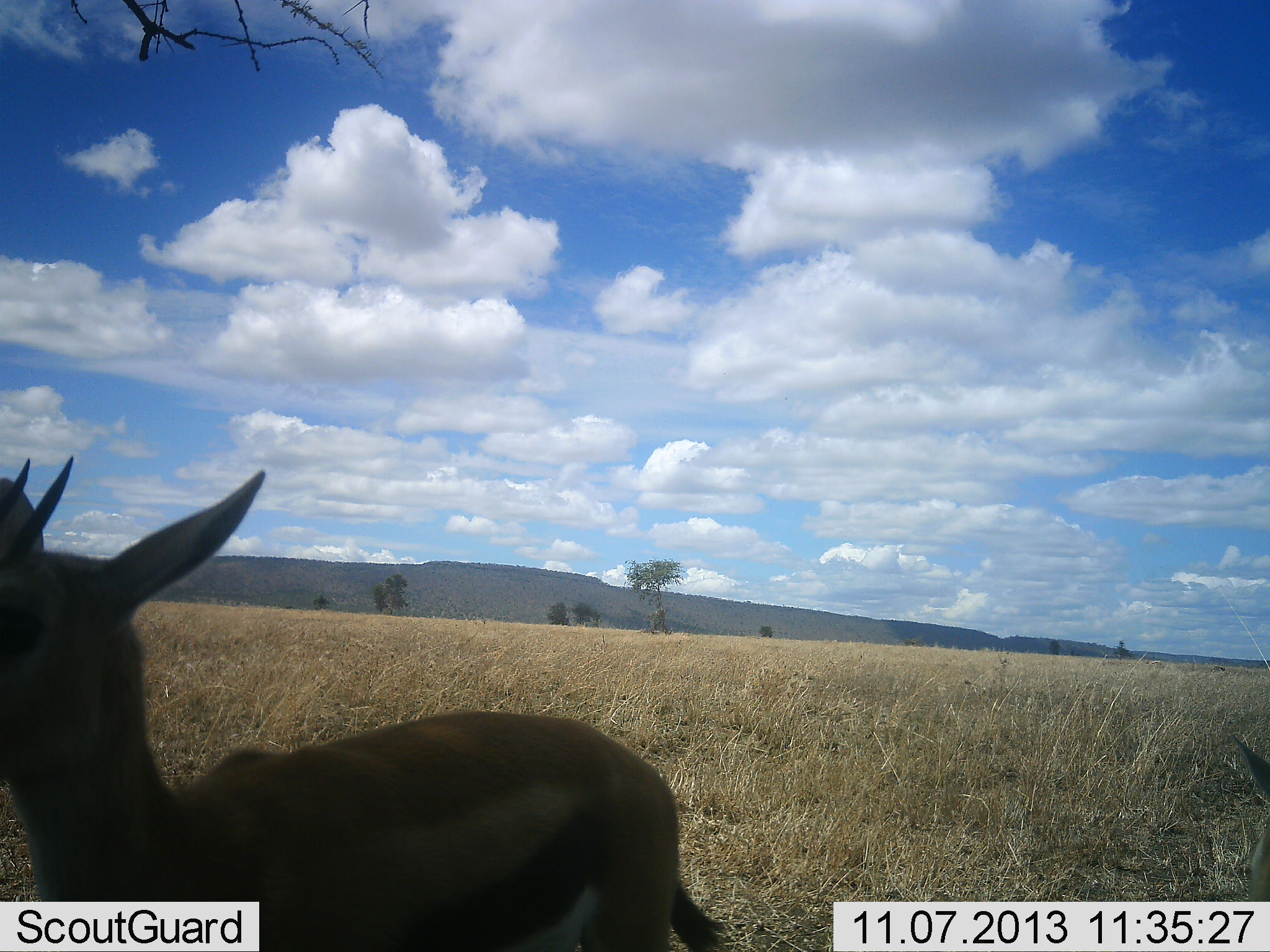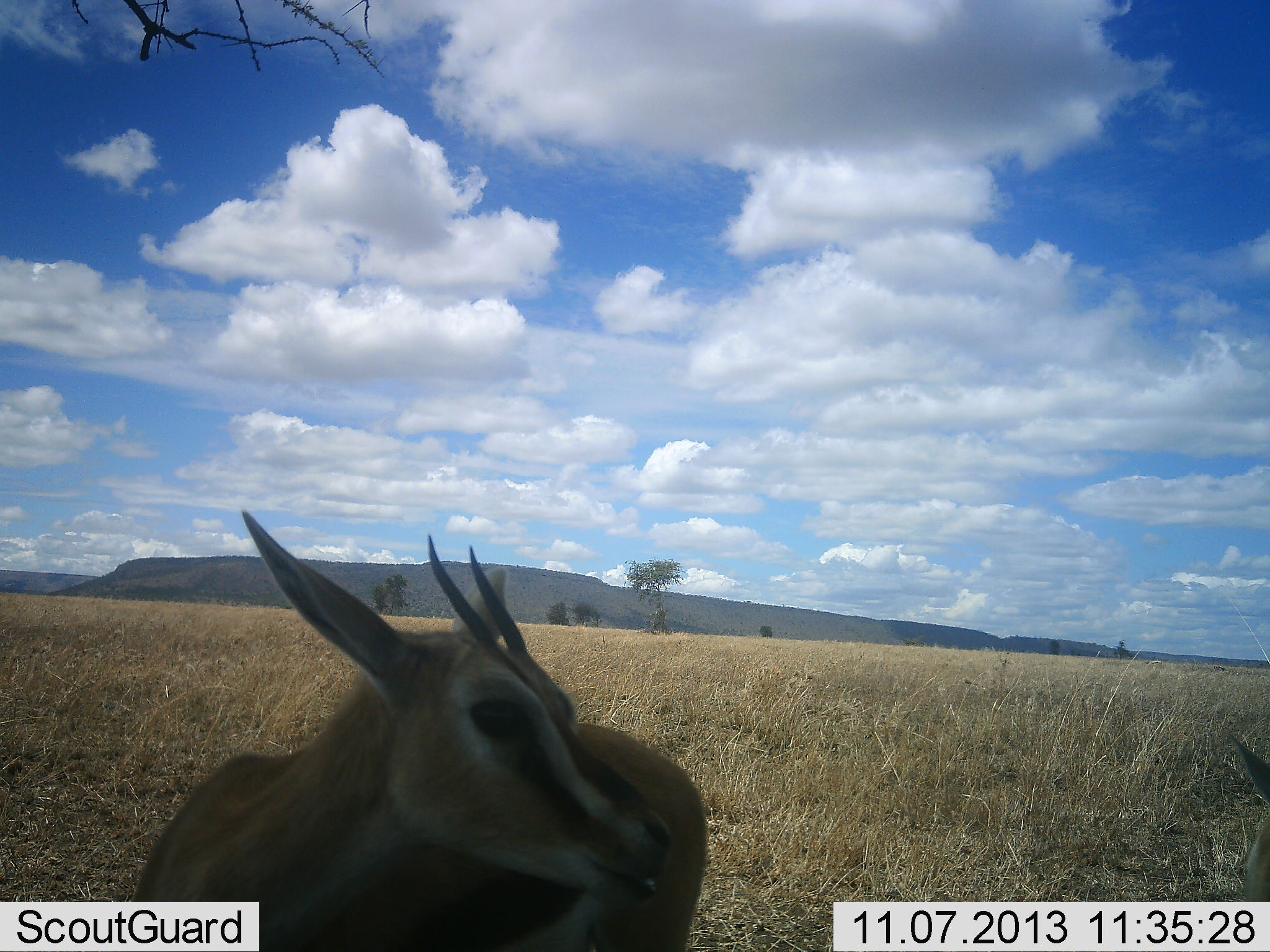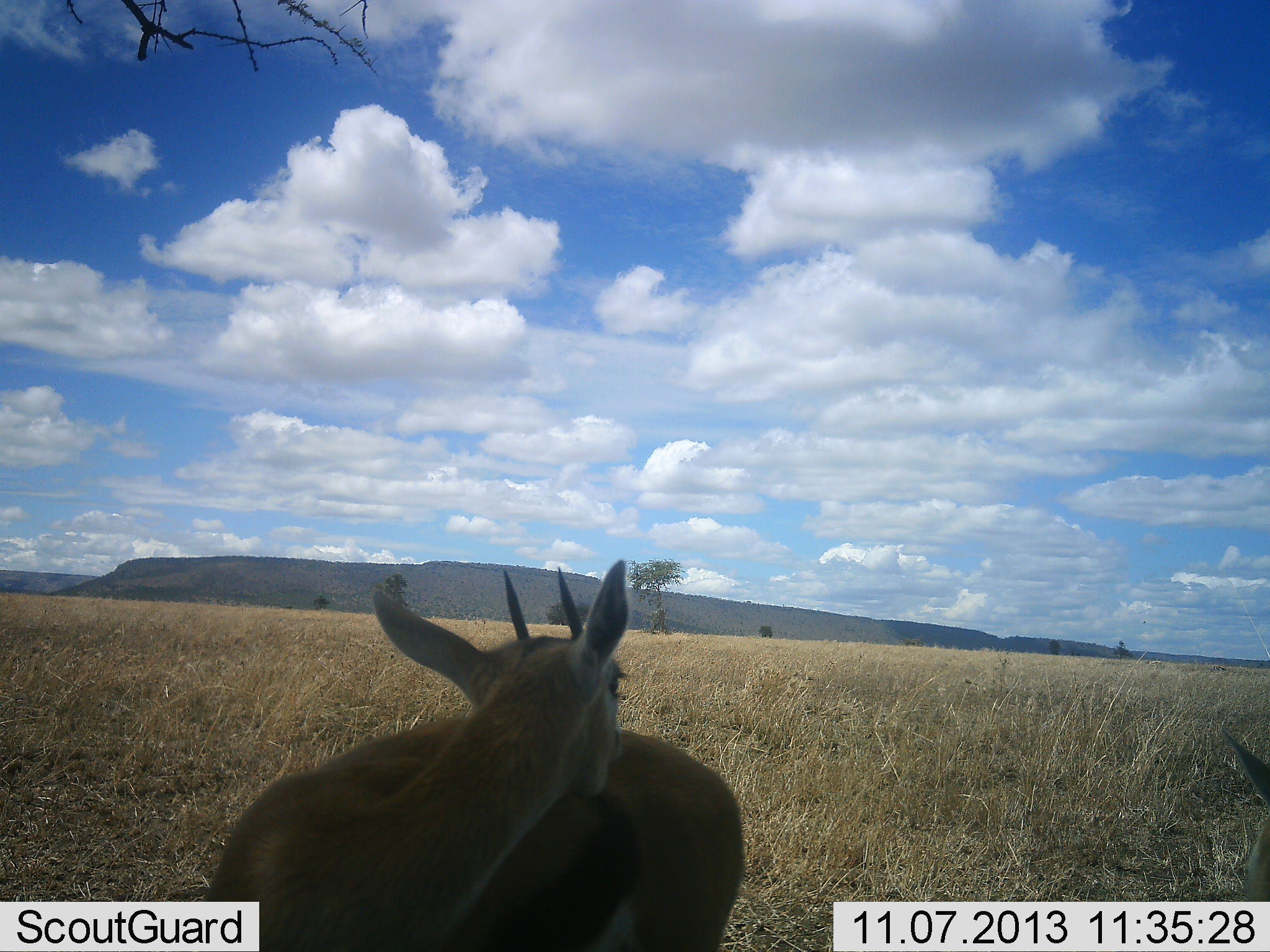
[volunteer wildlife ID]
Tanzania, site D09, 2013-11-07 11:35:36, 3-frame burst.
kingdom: Animalia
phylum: Chordata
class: Mammalia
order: Artiodactyla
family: Bovidae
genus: Eudorcas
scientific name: Eudorcas thomsonii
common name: thomson's gazelle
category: gazellethomsons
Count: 2.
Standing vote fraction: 100%.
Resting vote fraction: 10%.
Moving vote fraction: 20%.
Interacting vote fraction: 10%.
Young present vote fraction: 0%.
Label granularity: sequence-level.